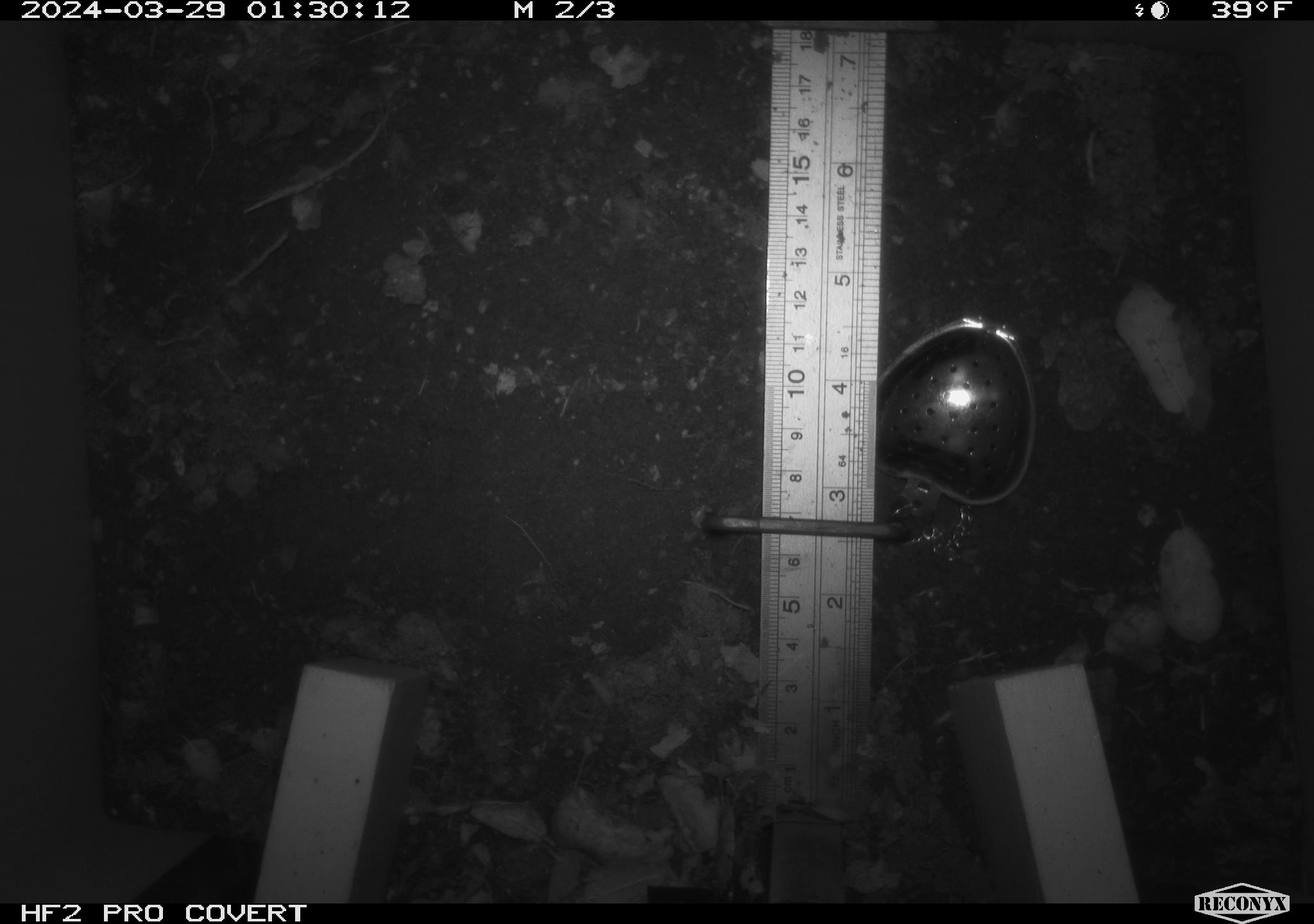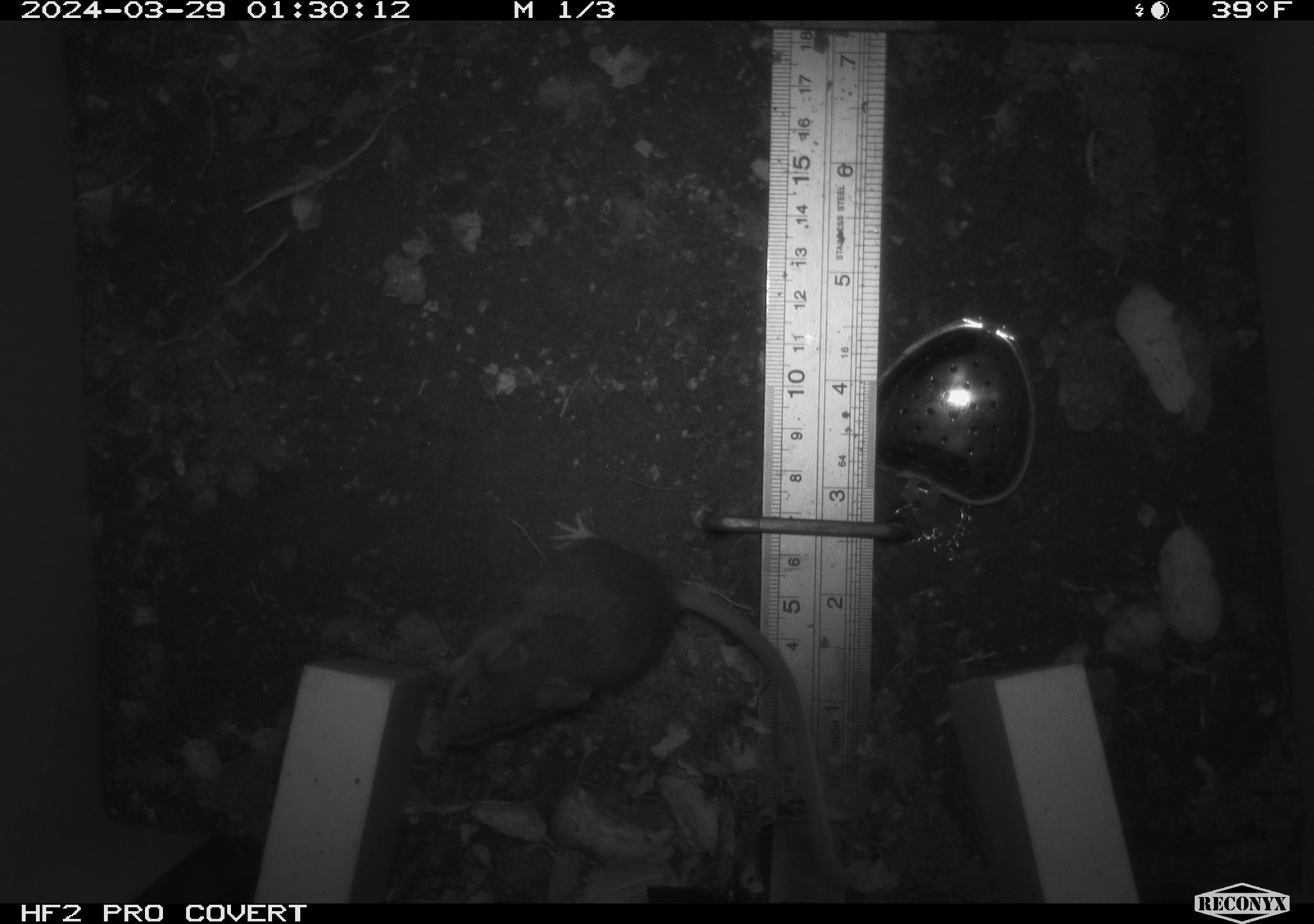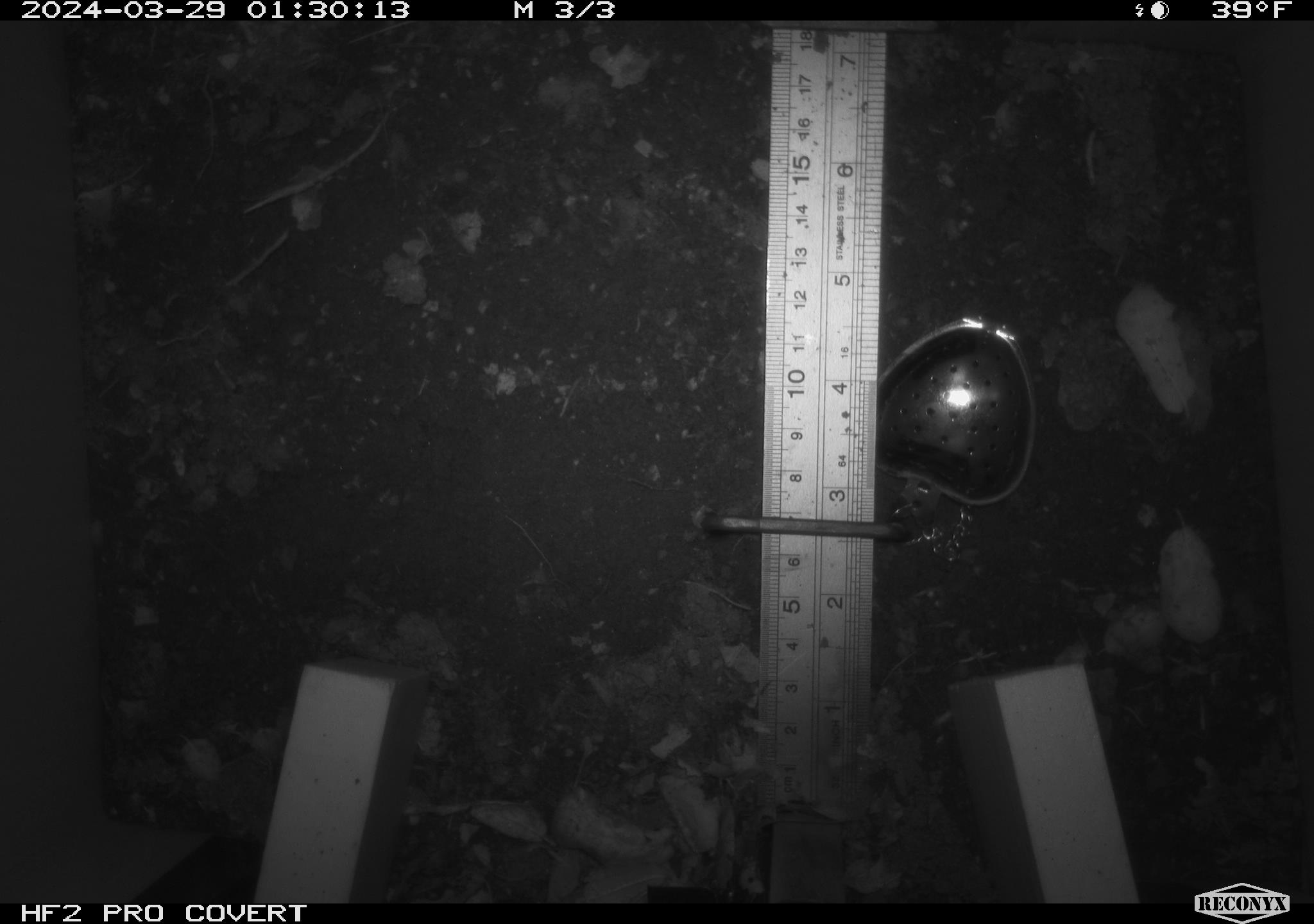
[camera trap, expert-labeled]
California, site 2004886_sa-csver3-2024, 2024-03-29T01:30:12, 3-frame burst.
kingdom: Animalia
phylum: Chordata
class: Mammalia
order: Rodentia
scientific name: Rodentia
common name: rodent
Rodent (Rodentia).